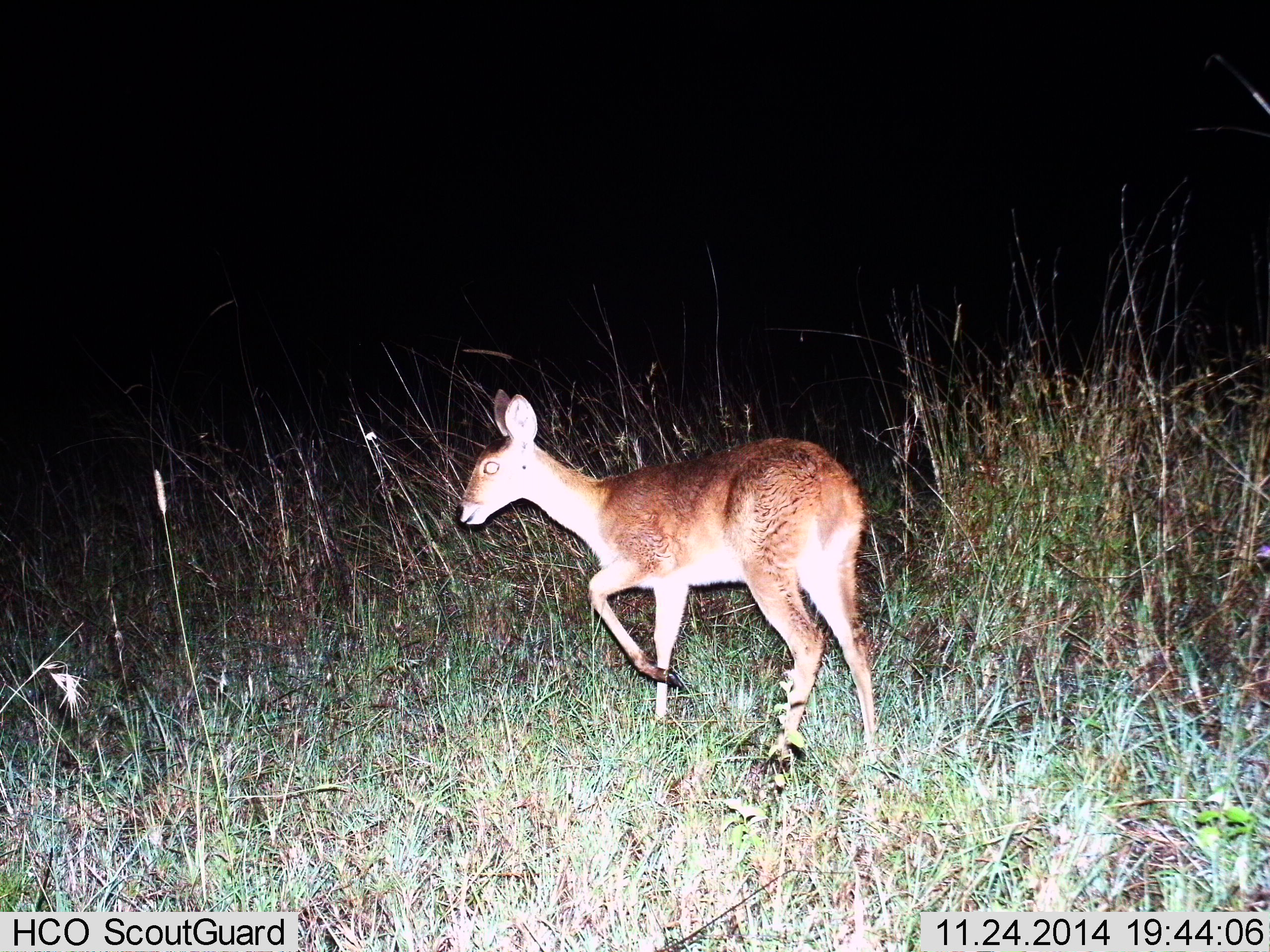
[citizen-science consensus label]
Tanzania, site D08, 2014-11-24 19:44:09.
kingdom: Animalia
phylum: Chordata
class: Mammalia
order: Artiodactyla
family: Bovidae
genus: Redunca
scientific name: Redunca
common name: reedbuck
Reedbuck (Redunca), count 1. Behavior (volunteer vote fractions): standing 70%, resting 0%, moving 30%, interacting 0%. Young present (vote fraction): 10%. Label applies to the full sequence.